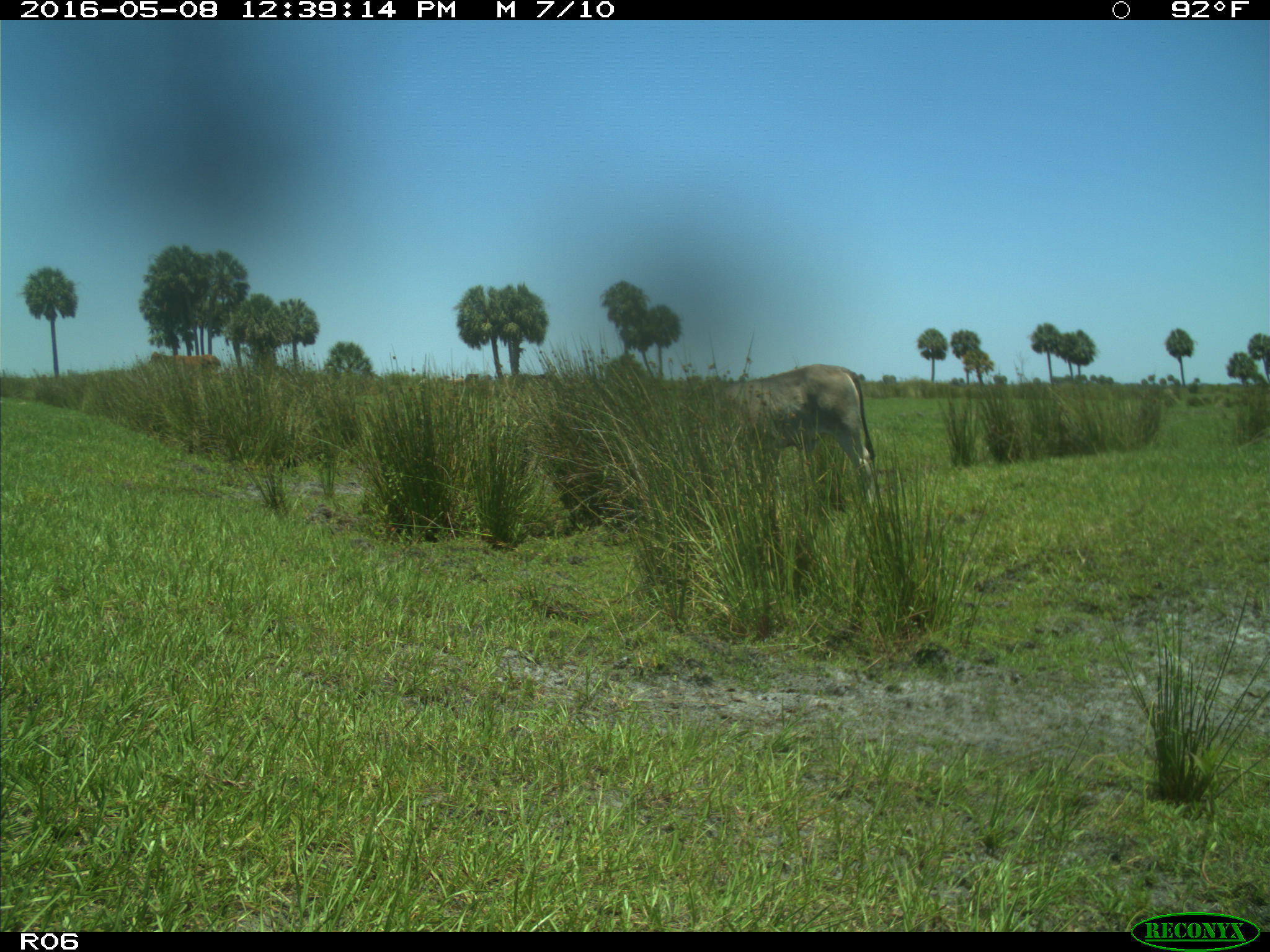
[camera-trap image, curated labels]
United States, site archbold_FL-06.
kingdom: Animalia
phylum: Chordata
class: Mammalia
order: Artiodactyla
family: Bovidae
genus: Bos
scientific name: Bos taurus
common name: domestic cow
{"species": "Bos taurus (domestic cow)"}